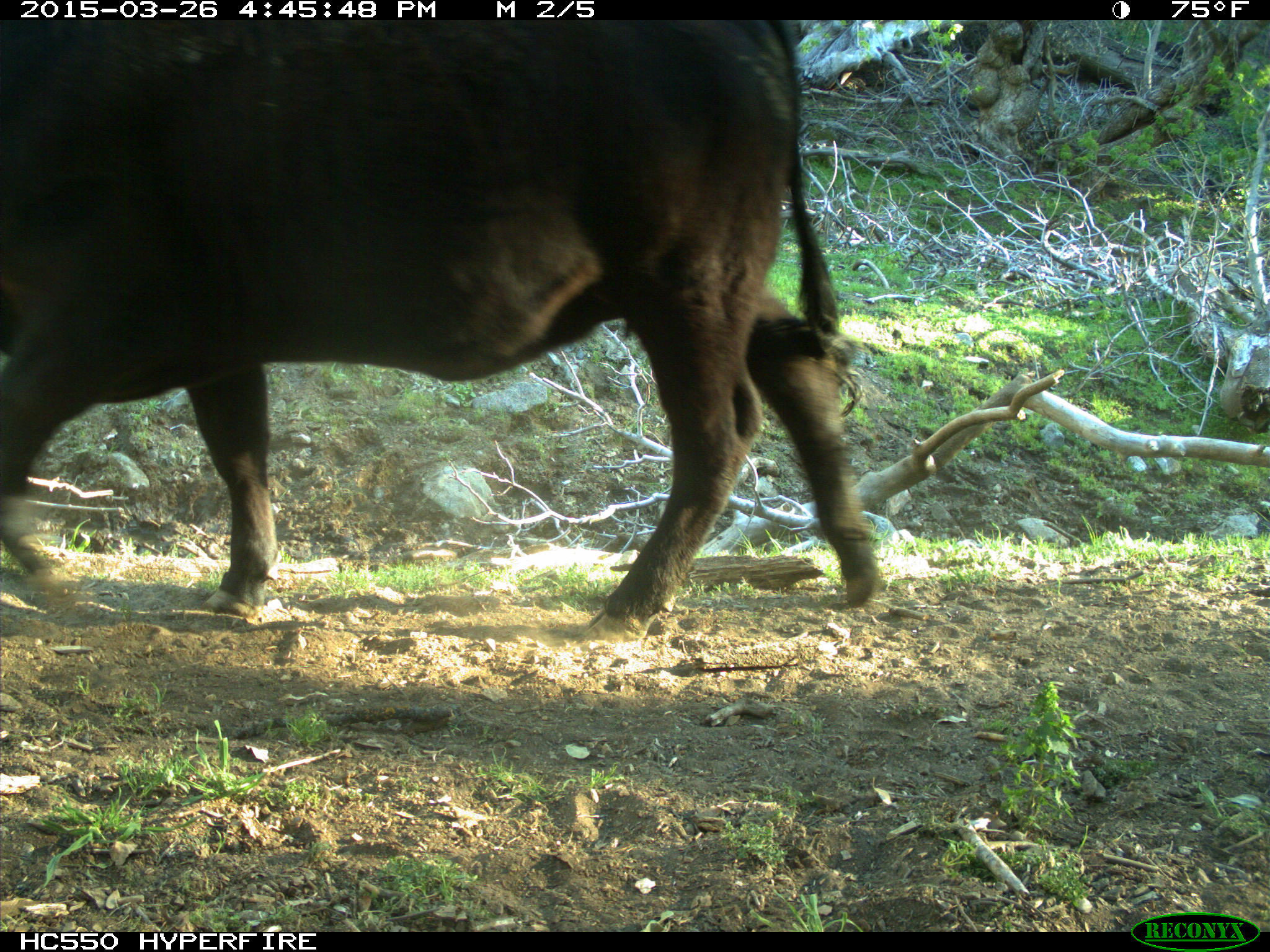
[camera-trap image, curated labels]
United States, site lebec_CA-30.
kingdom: Animalia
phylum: Chordata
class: Mammalia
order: Artiodactyla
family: Bovidae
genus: Bos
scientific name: Bos taurus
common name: domestic cow